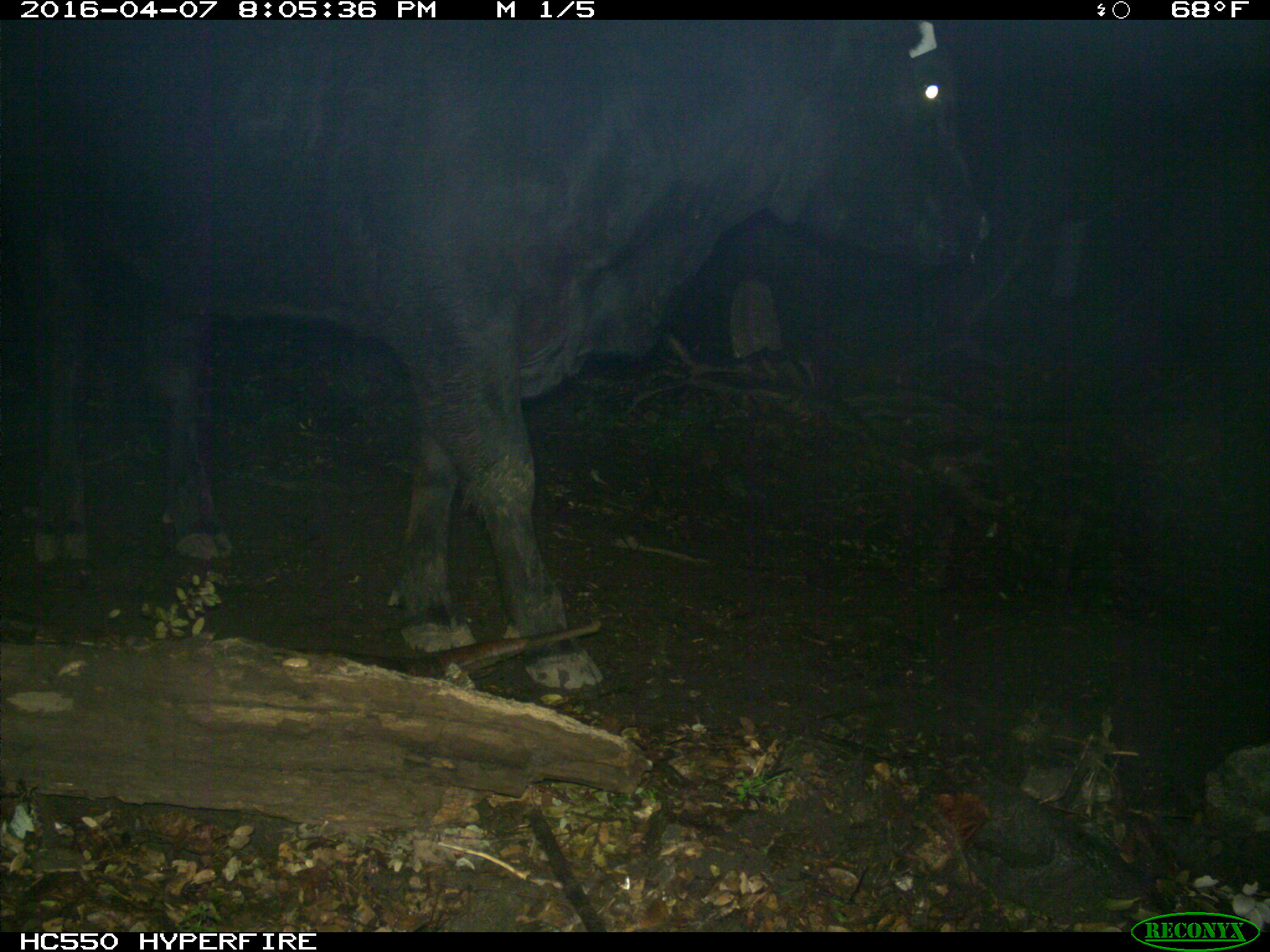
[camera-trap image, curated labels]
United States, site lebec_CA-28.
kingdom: Animalia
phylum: Chordata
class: Mammalia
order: Artiodactyla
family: Bovidae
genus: Bos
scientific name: Bos taurus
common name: domestic cow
Bos taurus (domestic cow).